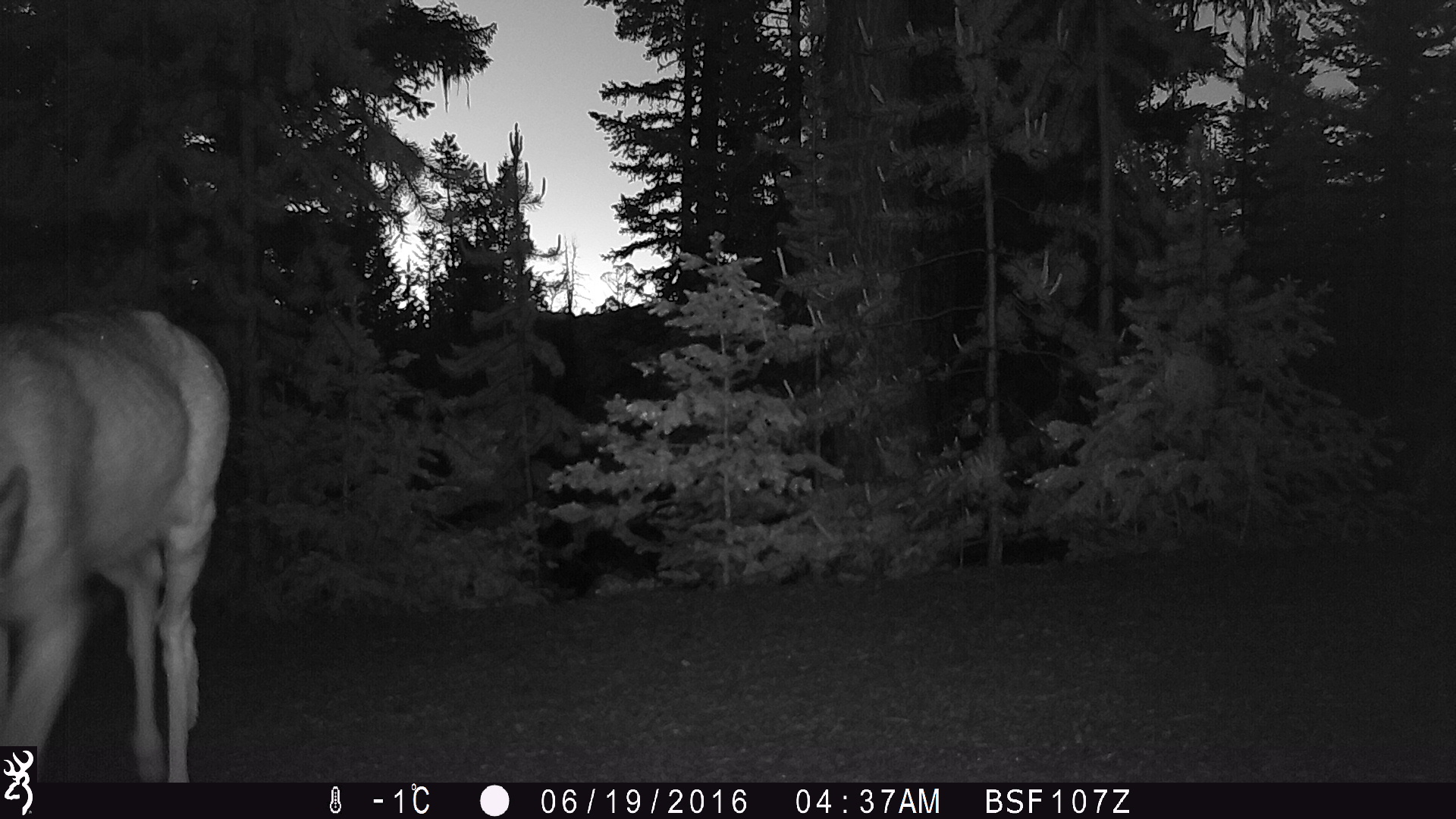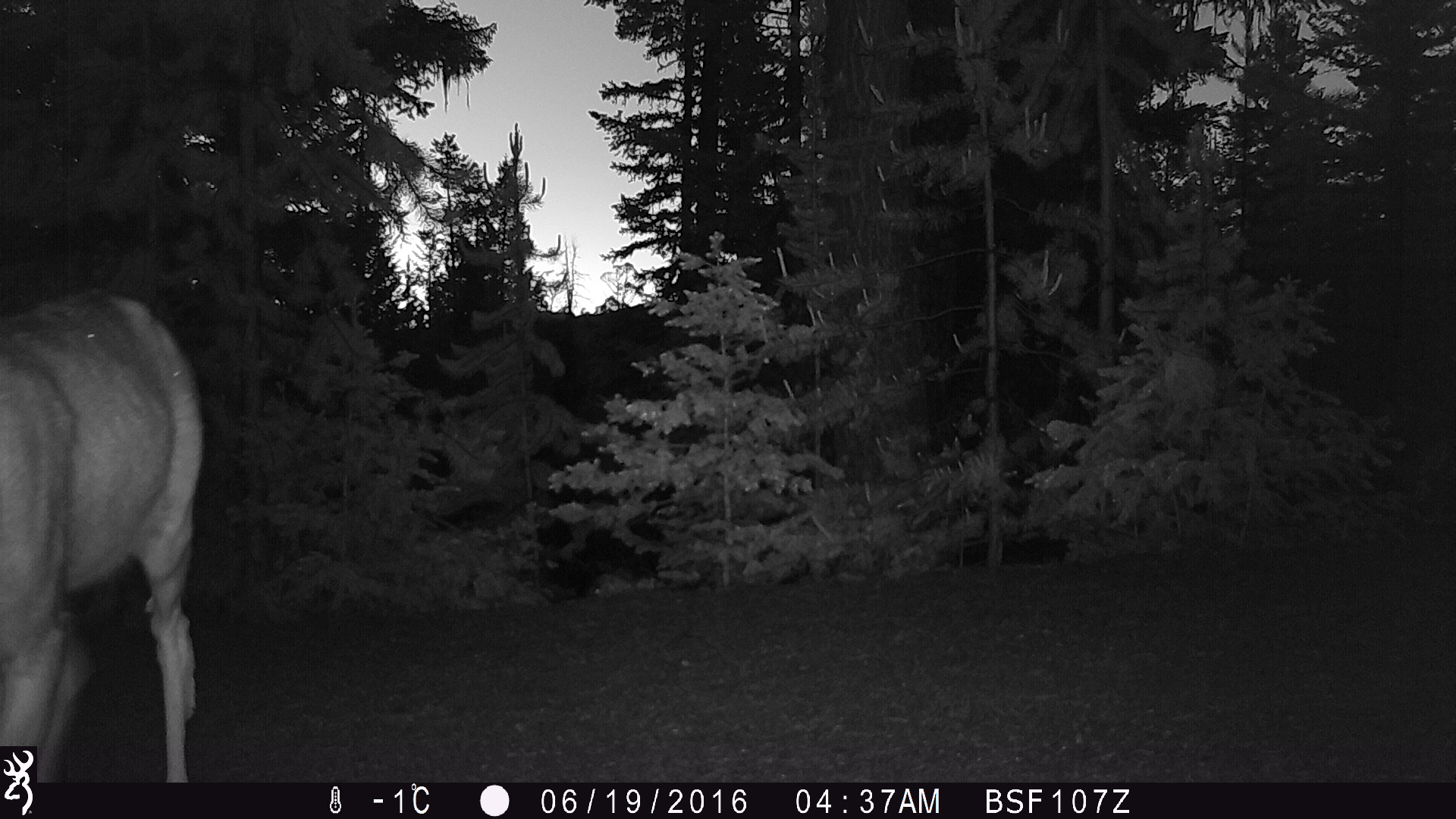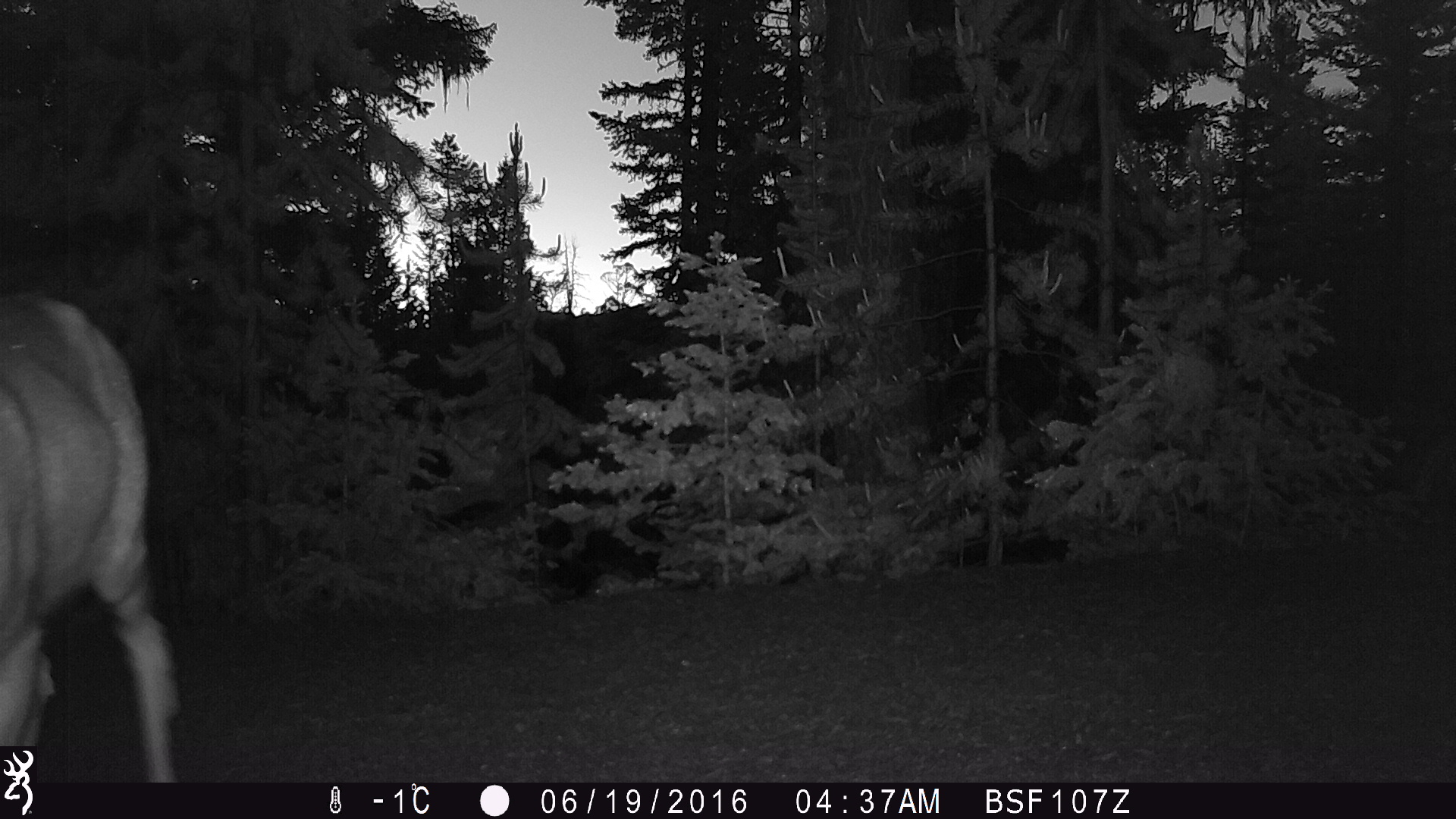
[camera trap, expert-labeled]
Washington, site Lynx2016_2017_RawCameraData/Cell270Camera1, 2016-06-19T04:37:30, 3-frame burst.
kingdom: Animalia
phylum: Chordata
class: Mammalia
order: Artiodactyla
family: Cervidae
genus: Odocoileus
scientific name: Odocoileus hemionus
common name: mule deer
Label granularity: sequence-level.